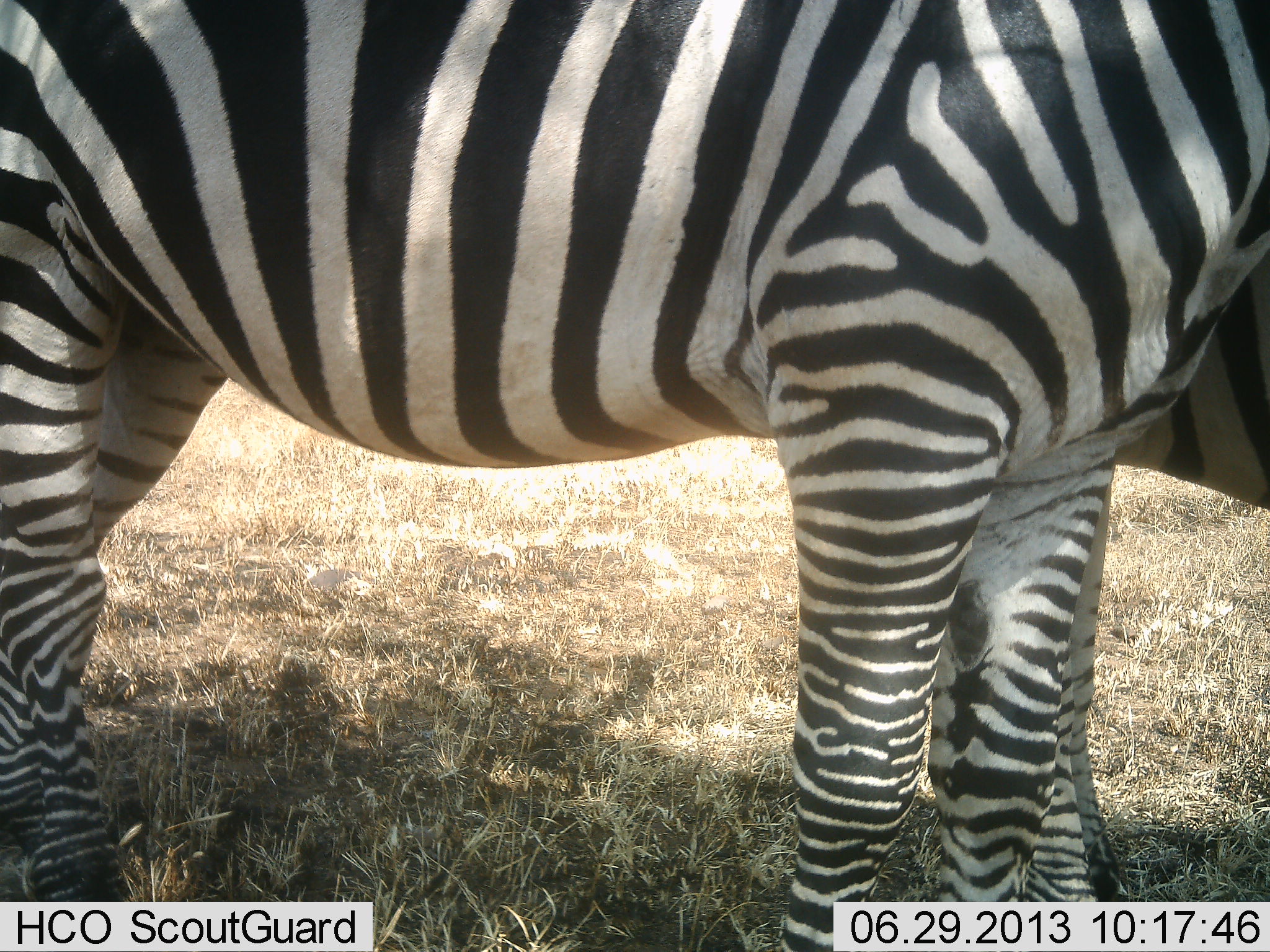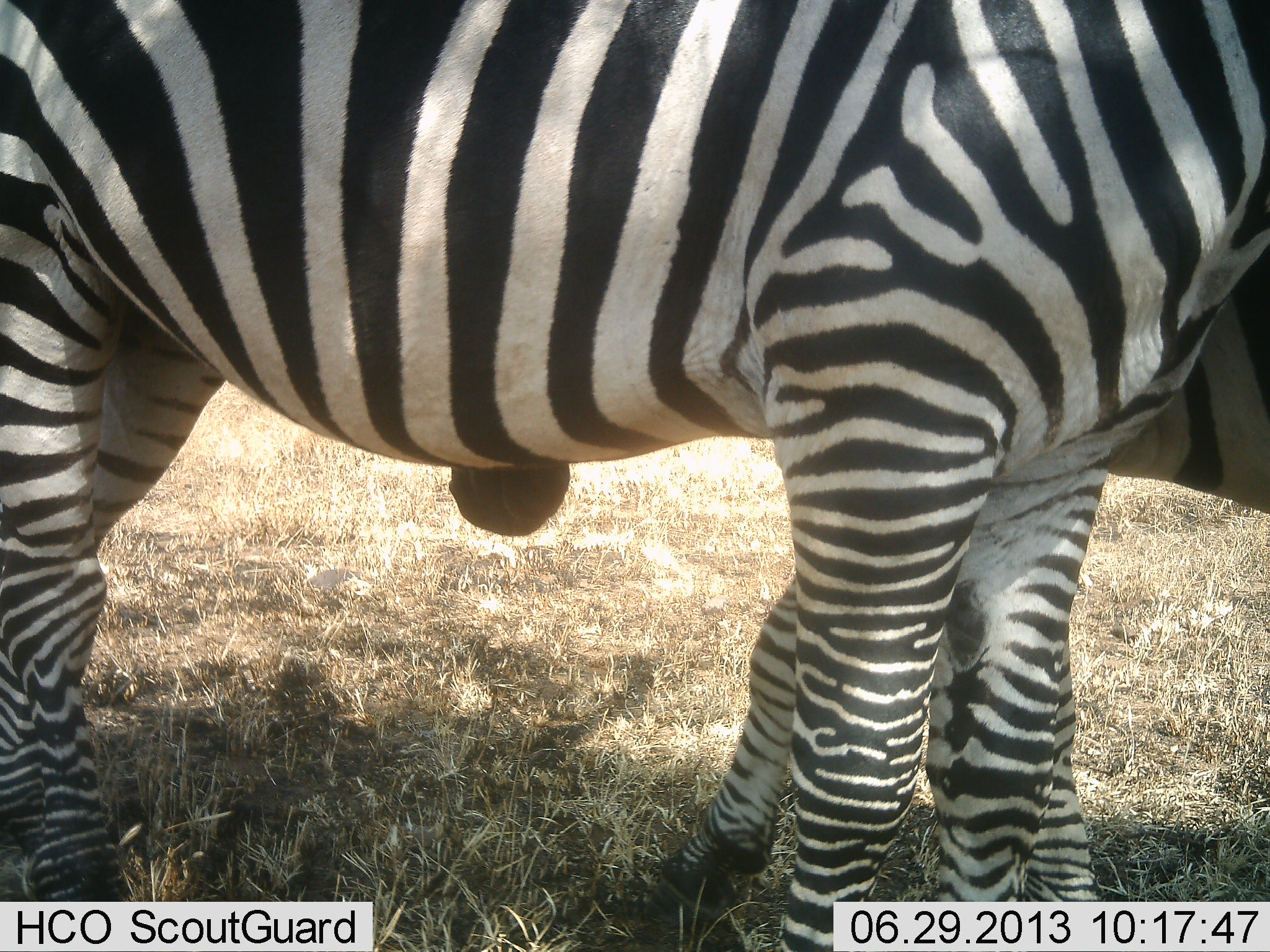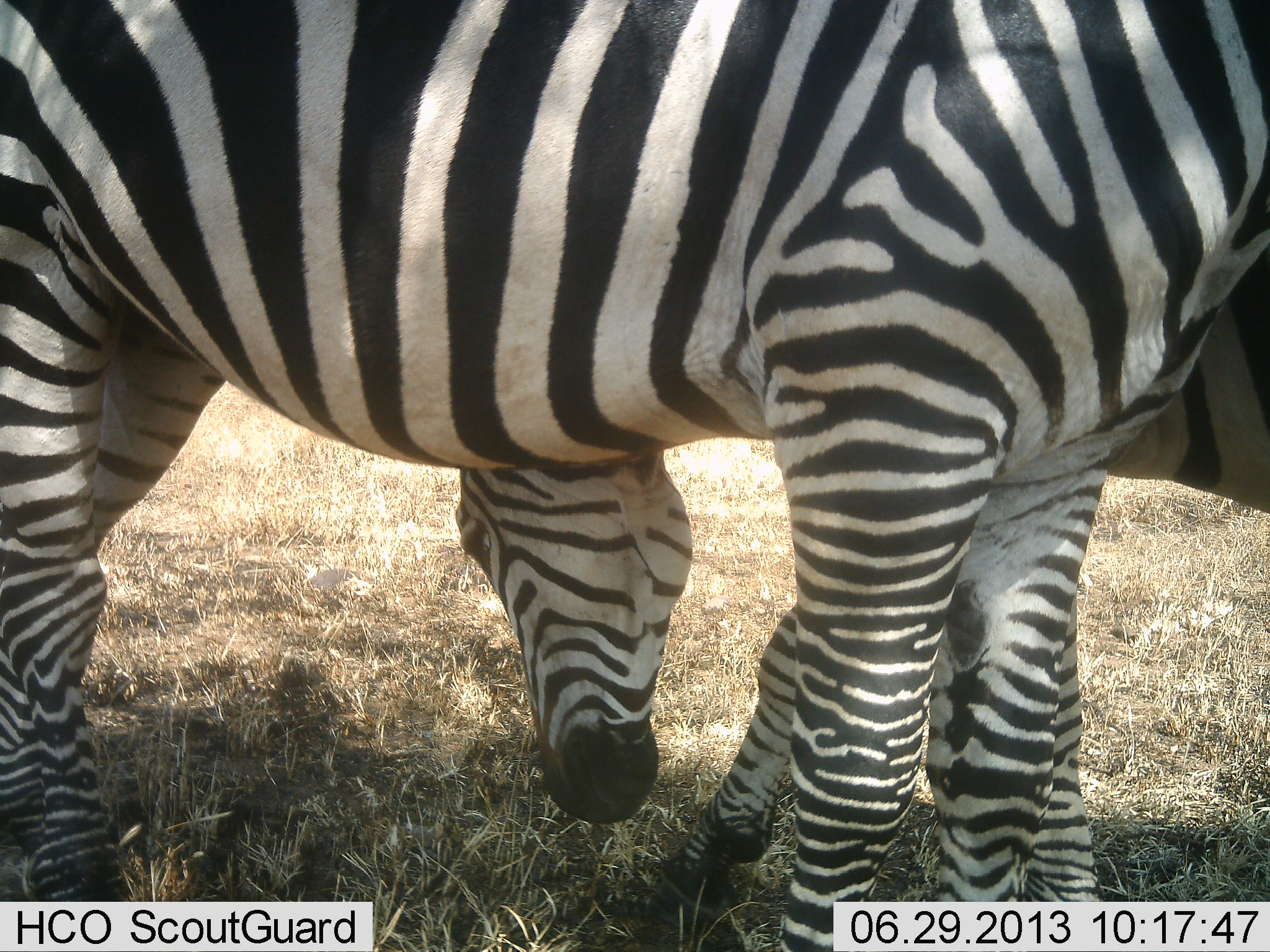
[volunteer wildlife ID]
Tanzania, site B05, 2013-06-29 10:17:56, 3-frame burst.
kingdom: Animalia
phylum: Chordata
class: Mammalia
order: Perissodactyla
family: Equidae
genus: Equus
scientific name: Equus quagga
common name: plains zebra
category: zebra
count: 2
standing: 100%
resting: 0%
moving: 20%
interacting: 0%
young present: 0%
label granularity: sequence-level